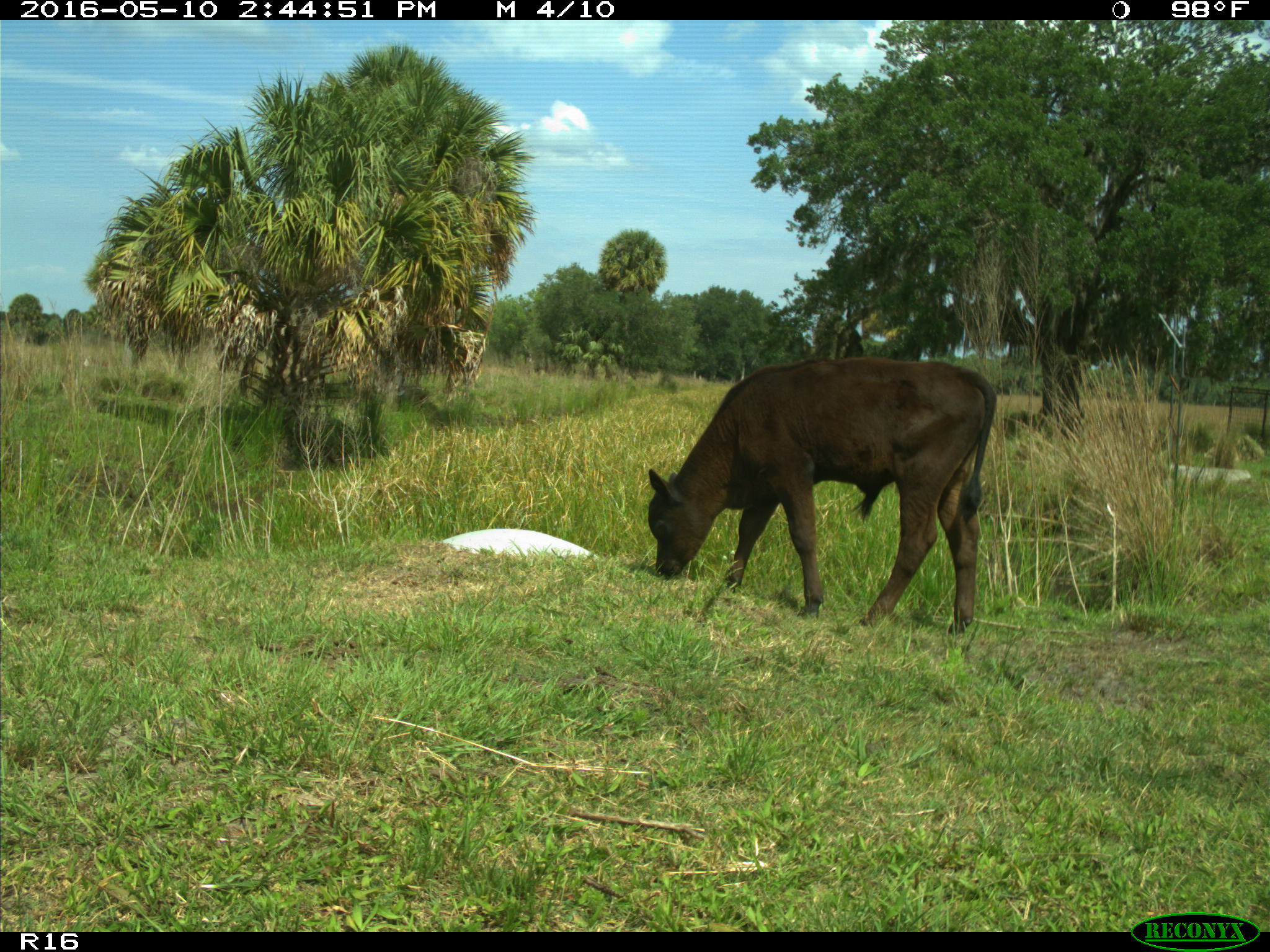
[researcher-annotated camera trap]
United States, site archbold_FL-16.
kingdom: Animalia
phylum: Chordata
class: Mammalia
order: Artiodactyla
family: Bovidae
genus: Bos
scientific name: Bos taurus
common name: domestic cow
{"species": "Bos taurus (domestic cow)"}